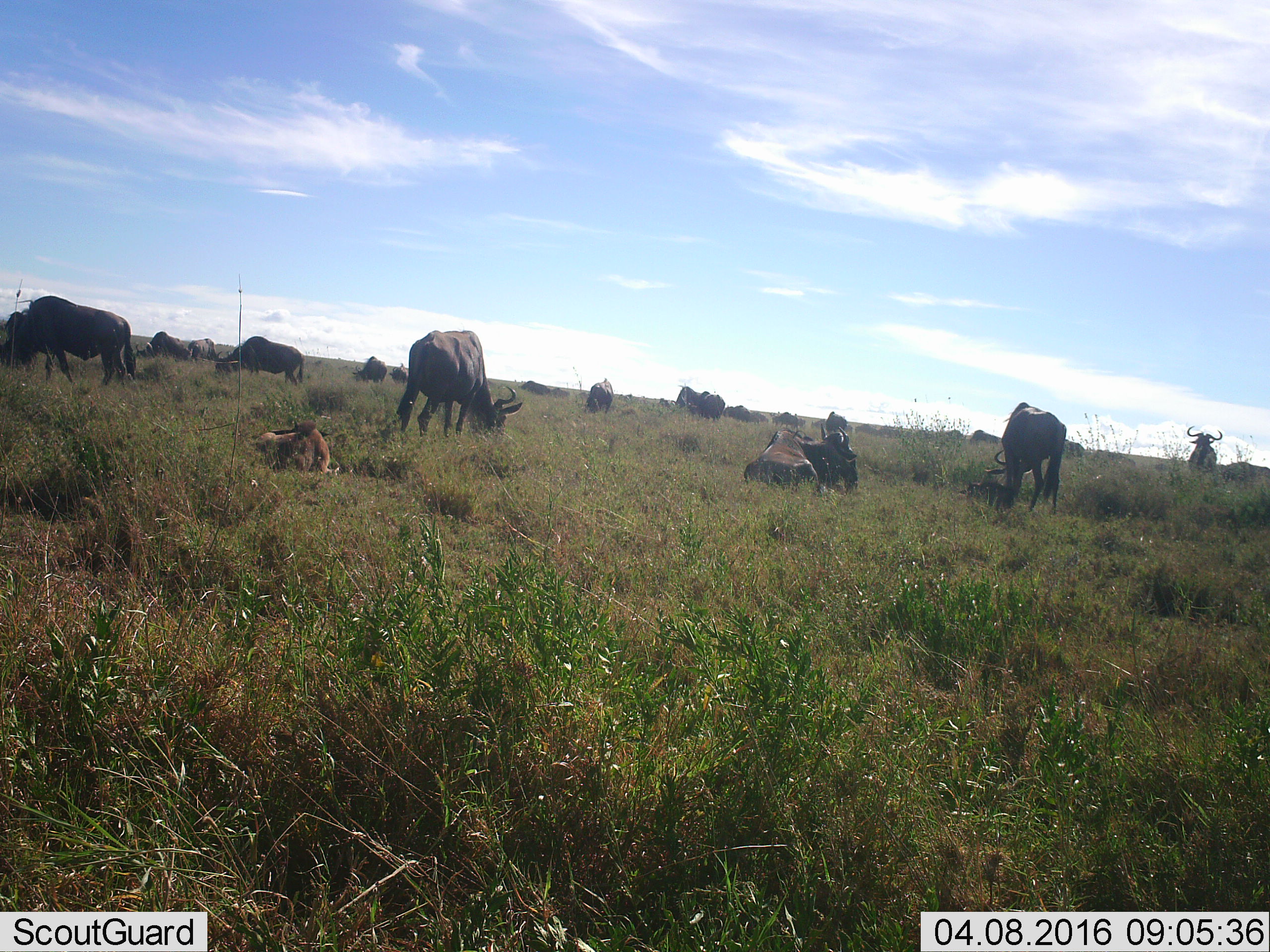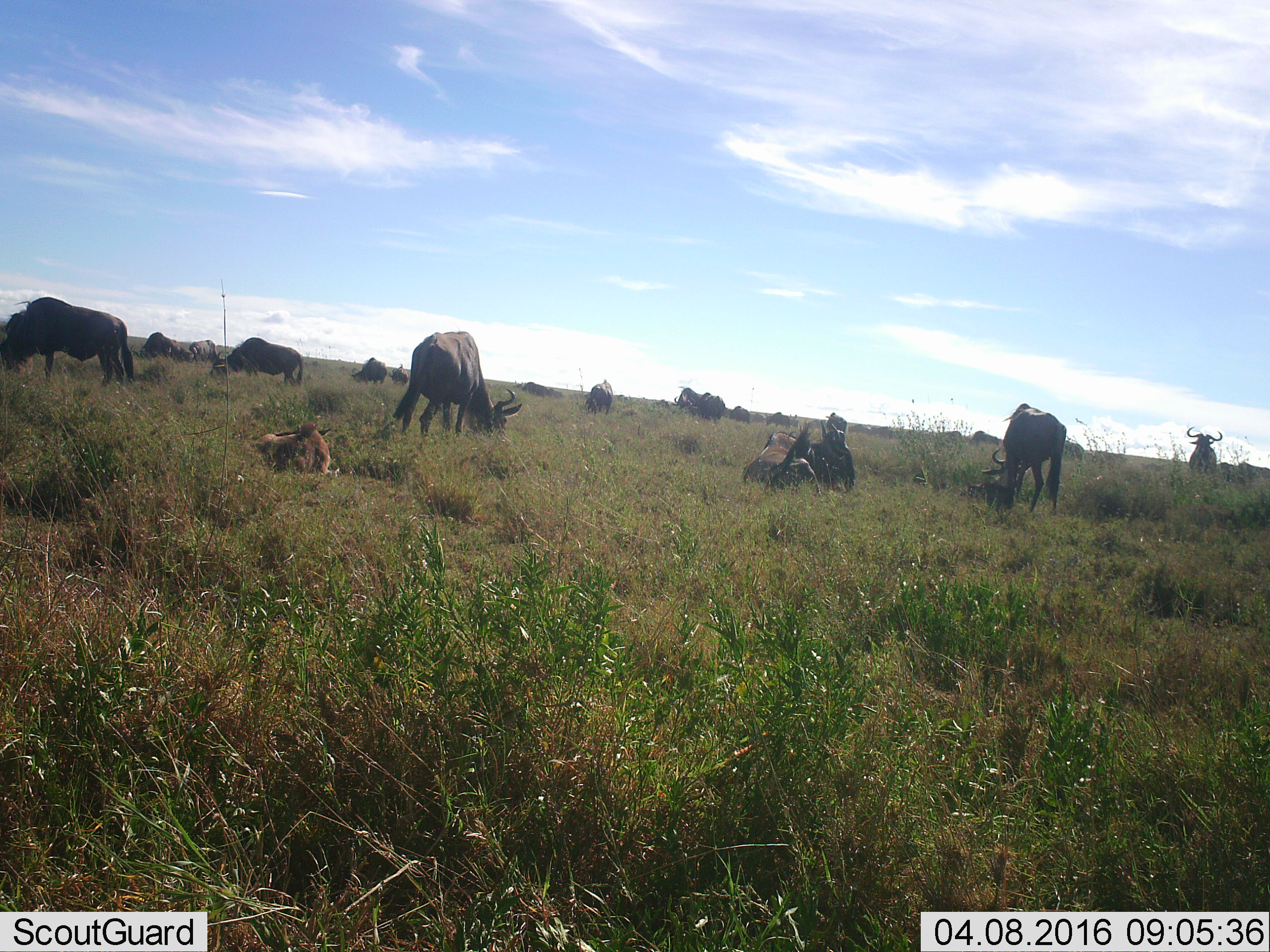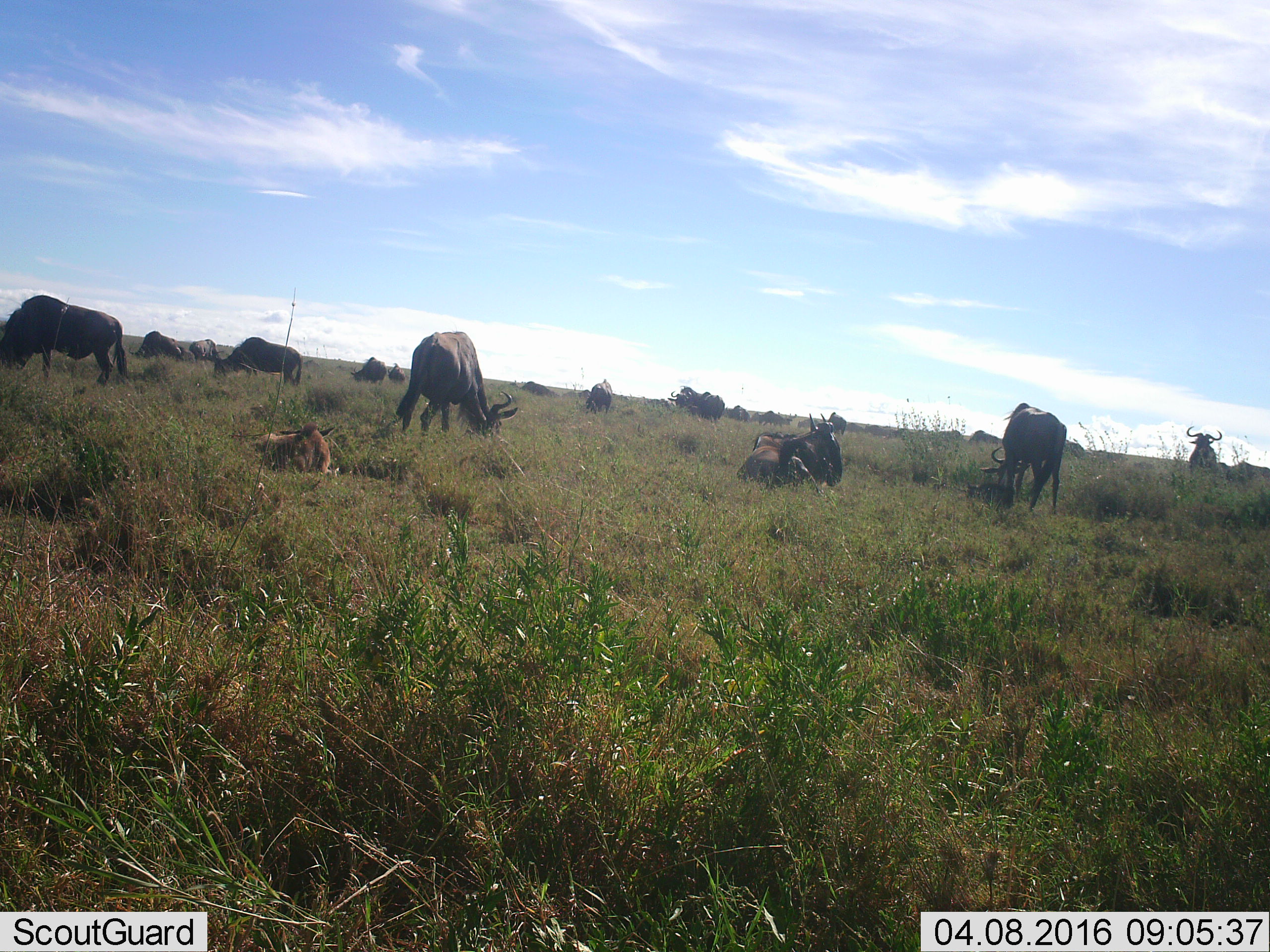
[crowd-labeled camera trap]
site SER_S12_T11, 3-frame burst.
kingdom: Animalia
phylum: Chordata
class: Mammalia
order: Artiodactyla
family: Bovidae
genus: Connochaetes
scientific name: Connochaetes taurinus taurinus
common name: blue wildebeest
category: wildebeestblue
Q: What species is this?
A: Wildebeestblue (blue wildebeest) (Connochaetes taurinus taurinus).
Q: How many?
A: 11-50.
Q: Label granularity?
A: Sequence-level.